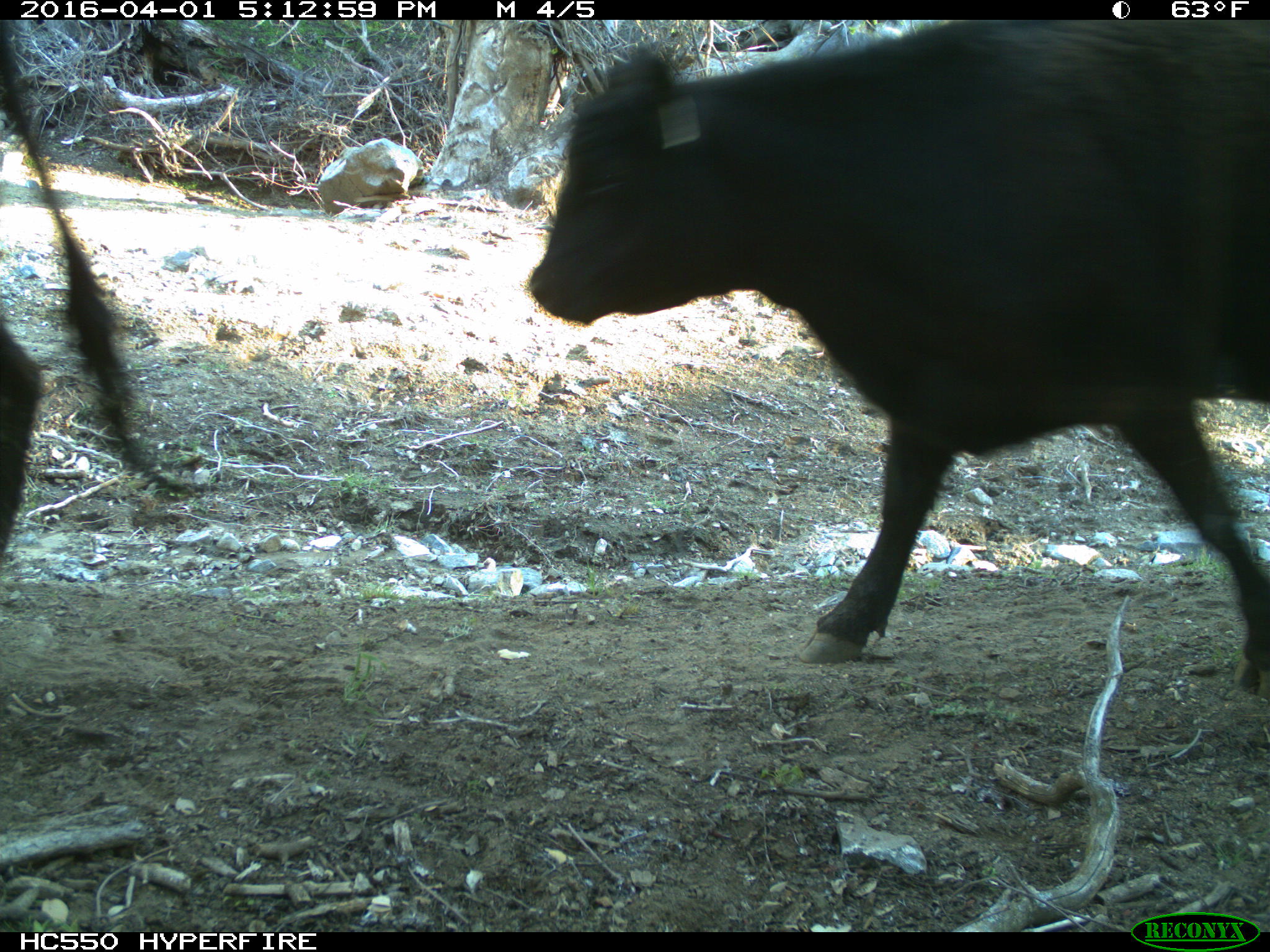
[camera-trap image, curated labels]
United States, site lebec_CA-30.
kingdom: Animalia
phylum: Chordata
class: Mammalia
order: Artiodactyla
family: Bovidae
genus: Bos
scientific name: Bos taurus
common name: domestic cow